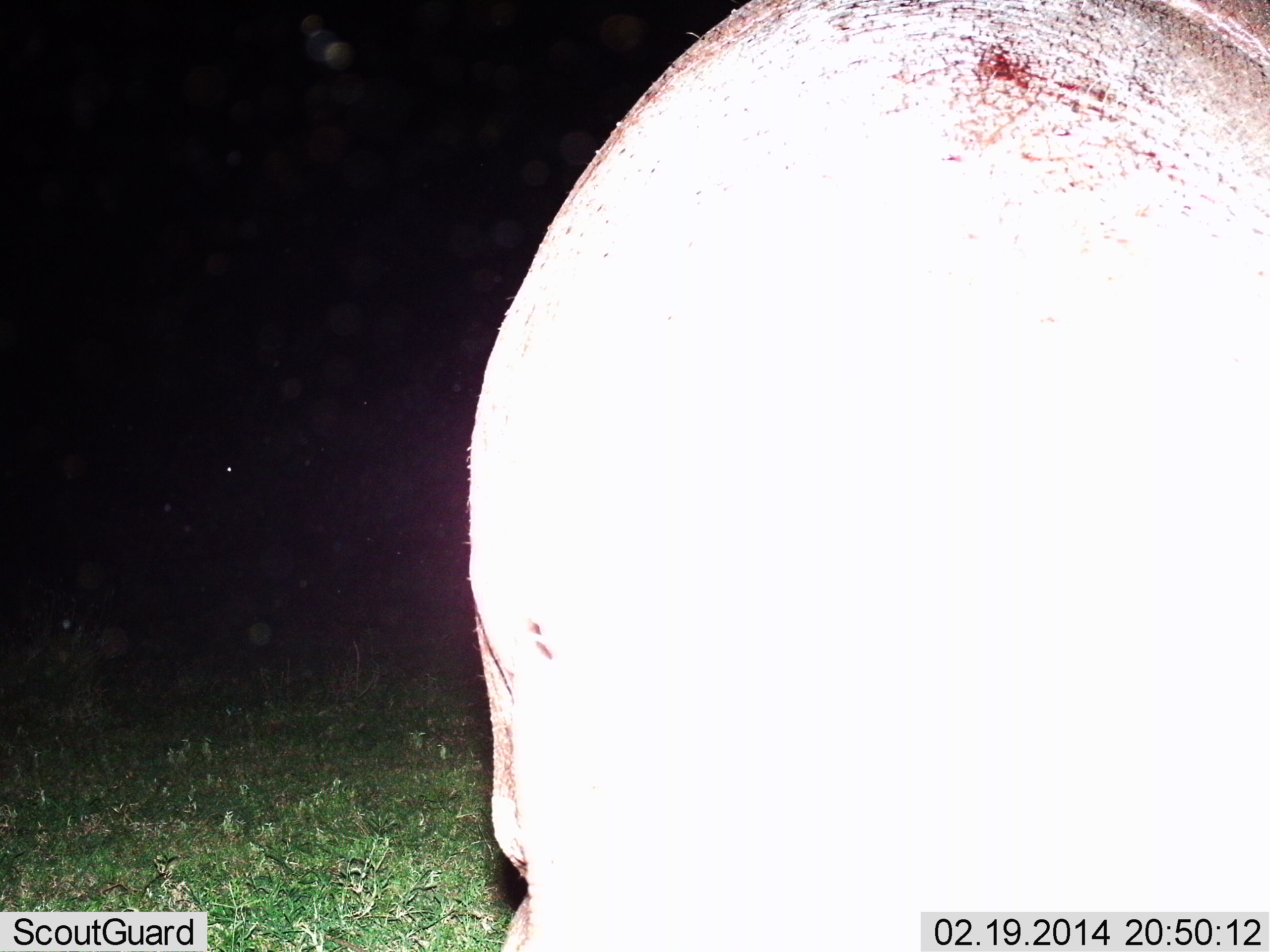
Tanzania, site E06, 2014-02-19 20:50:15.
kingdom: Animalia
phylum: Chordata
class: Mammalia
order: Artiodactyla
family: Hippopotamidae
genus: Hippopotamus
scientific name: Hippopotamus amphibius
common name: hippopotamus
Hippopotamus (Hippopotamus amphibius), count 1. Behavior (volunteer vote fractions): standing 90%, resting 0%, moving 10%, interacting 0%. Young present (vote fraction): 0%. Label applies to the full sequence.